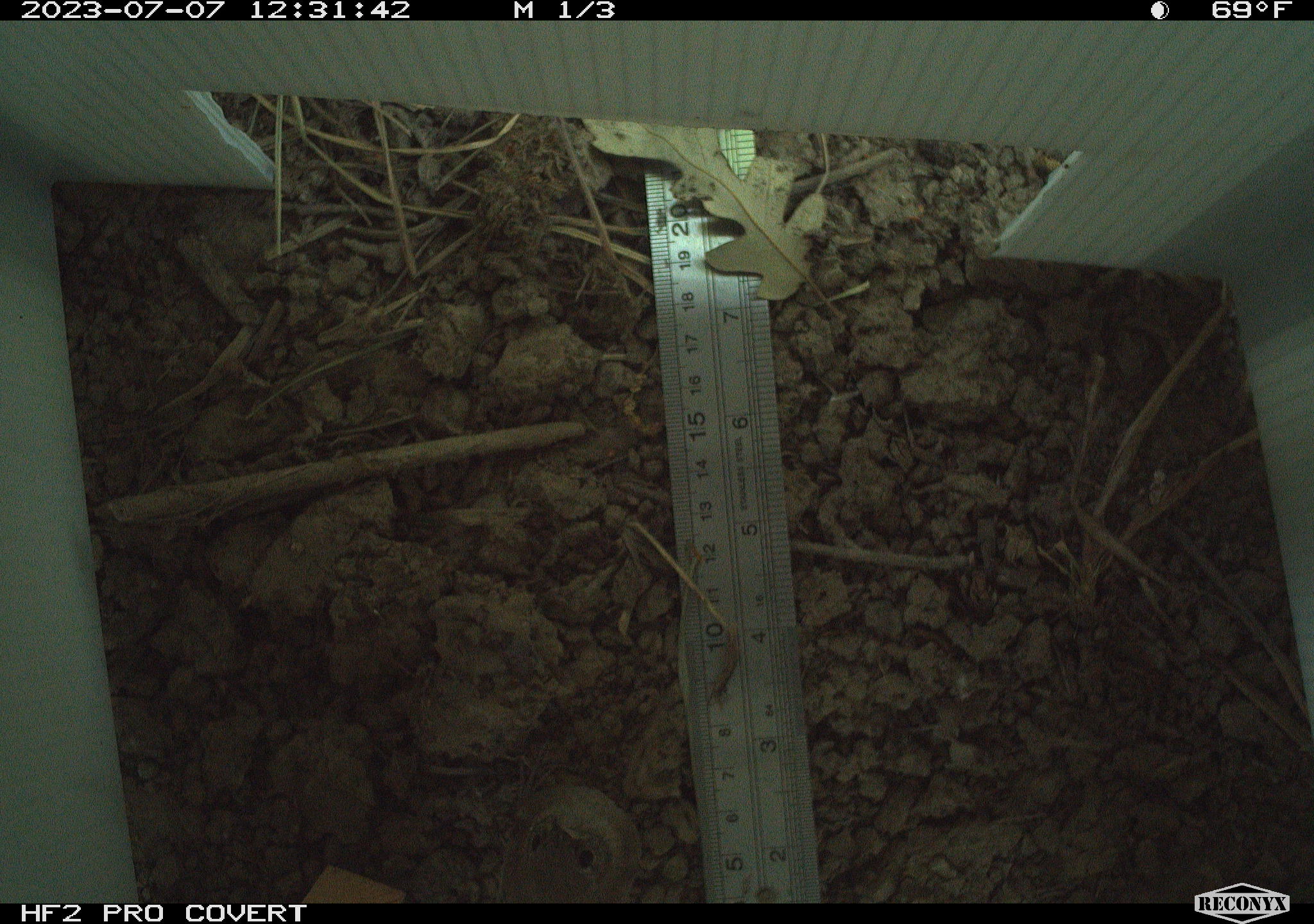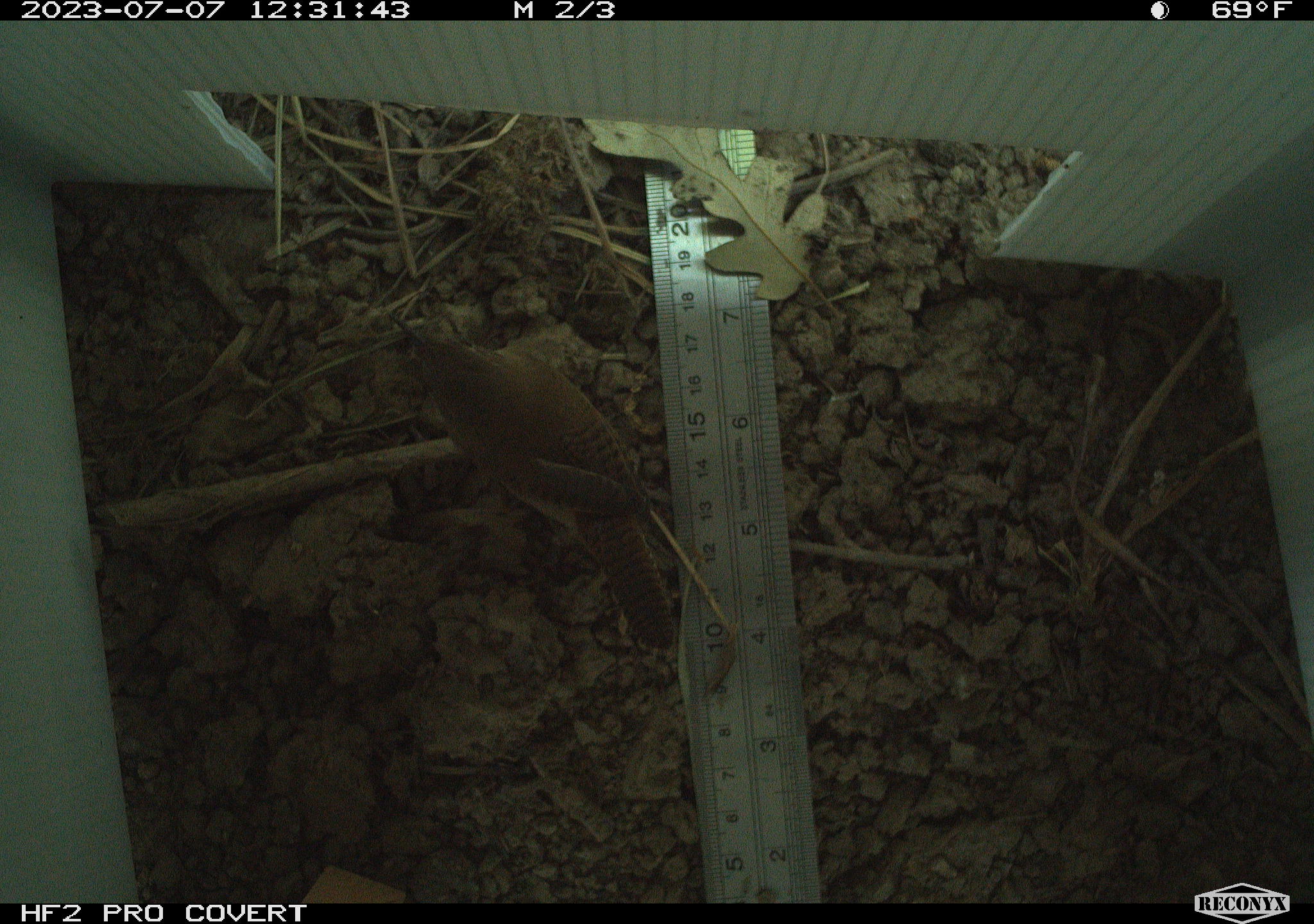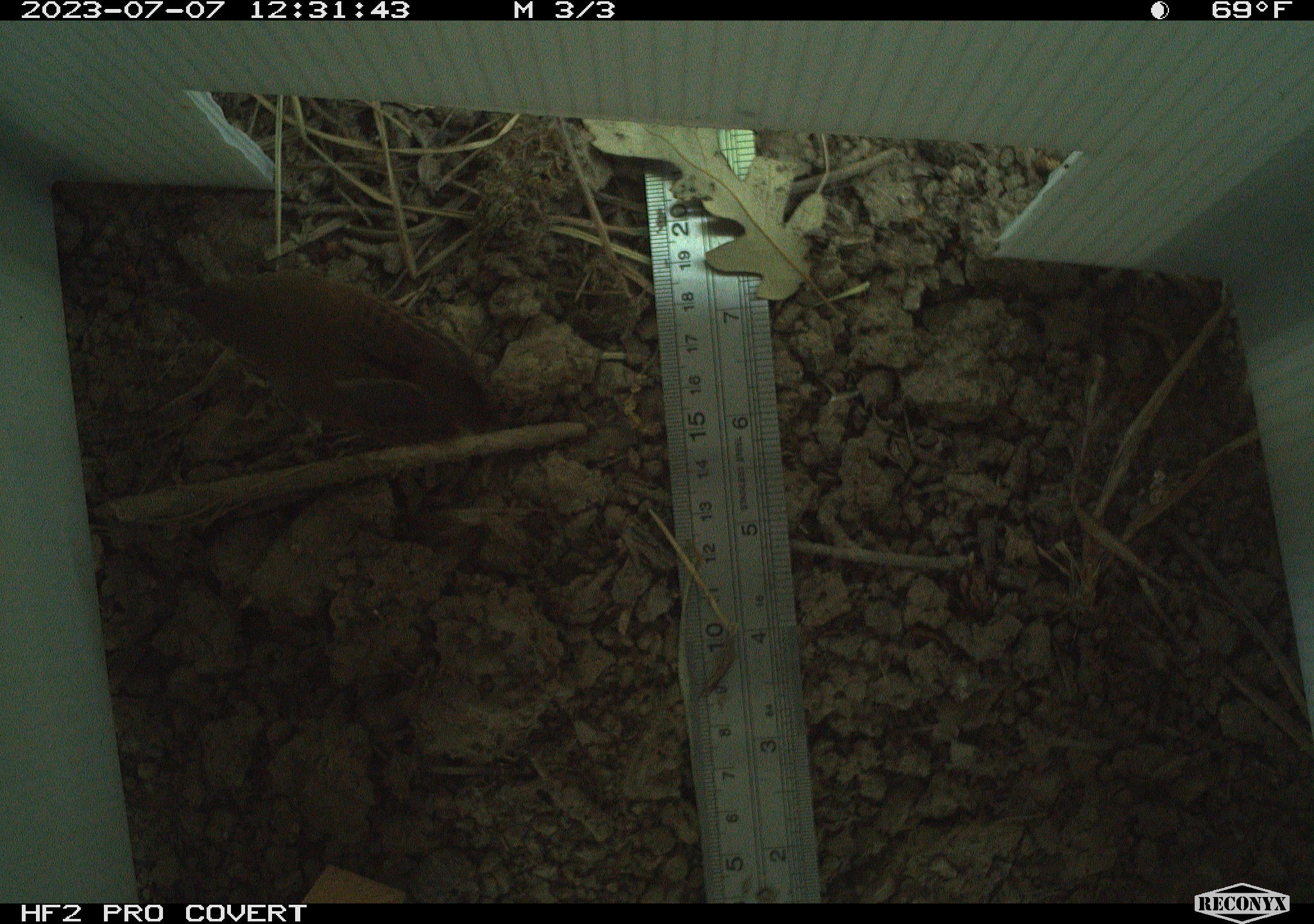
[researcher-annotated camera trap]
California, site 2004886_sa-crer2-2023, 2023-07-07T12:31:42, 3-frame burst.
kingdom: Animalia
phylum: Chordata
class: Aves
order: Passeriformes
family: Troglodytidae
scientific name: Troglodytidae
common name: wren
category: troglodytidae family